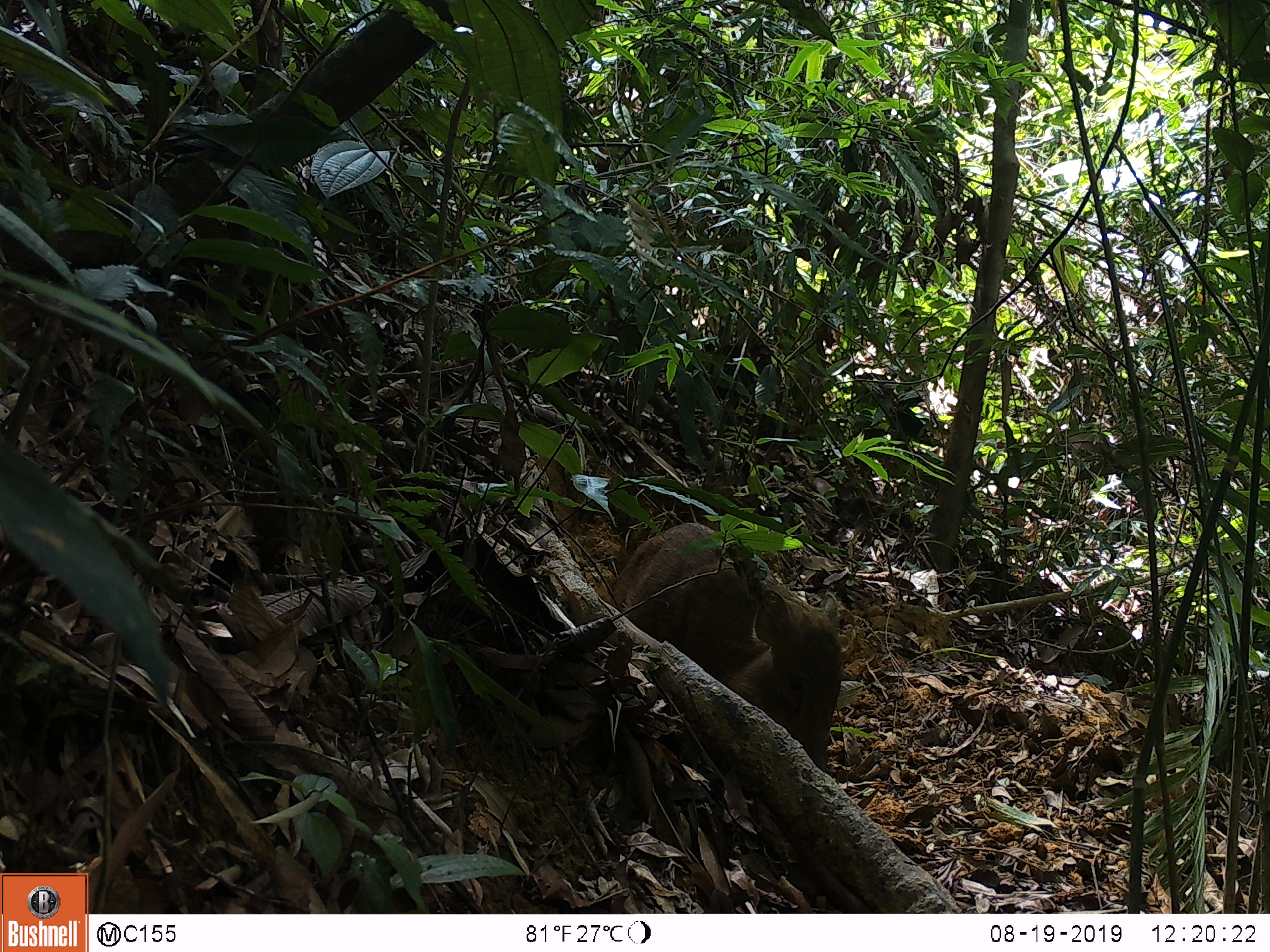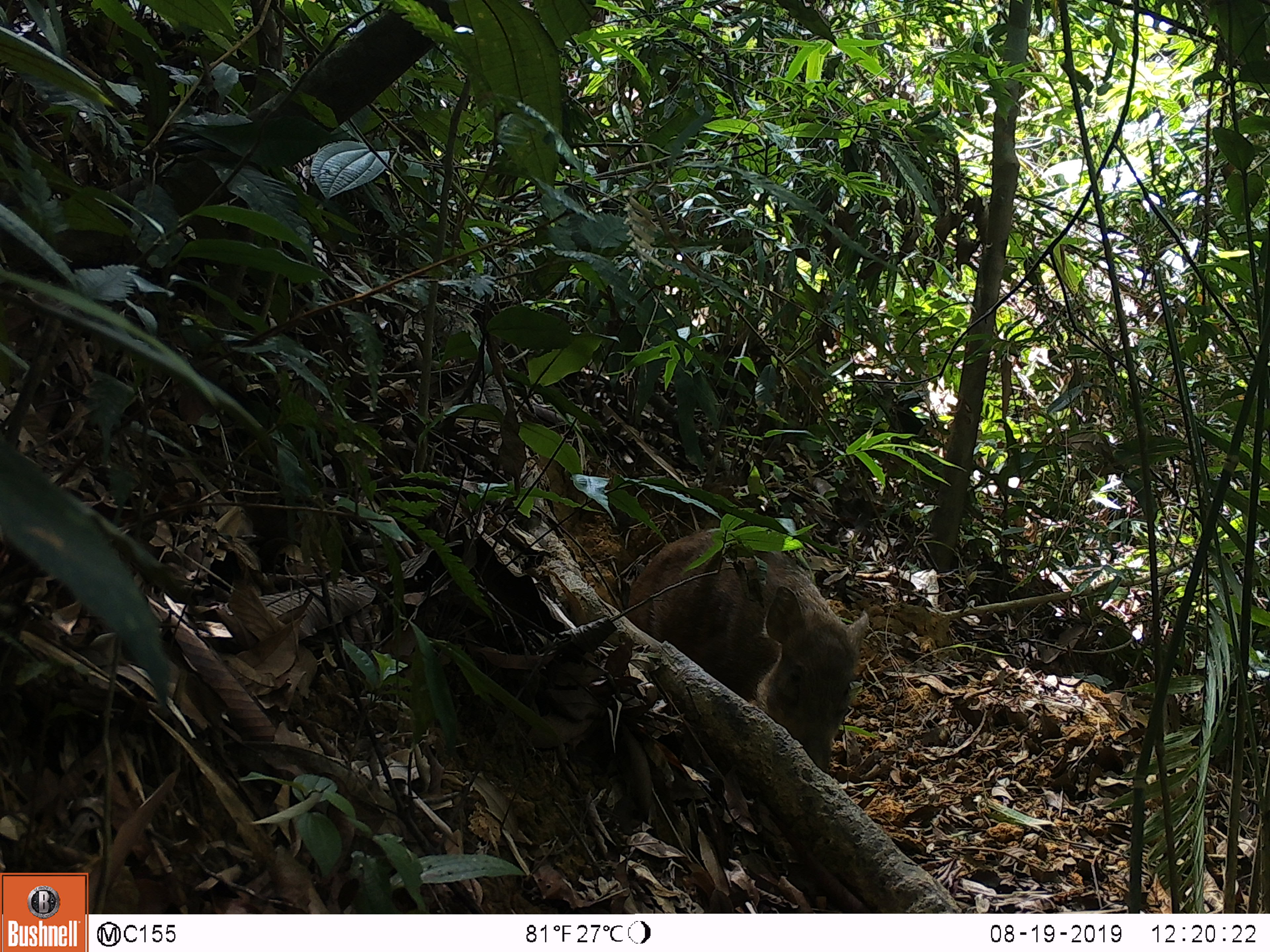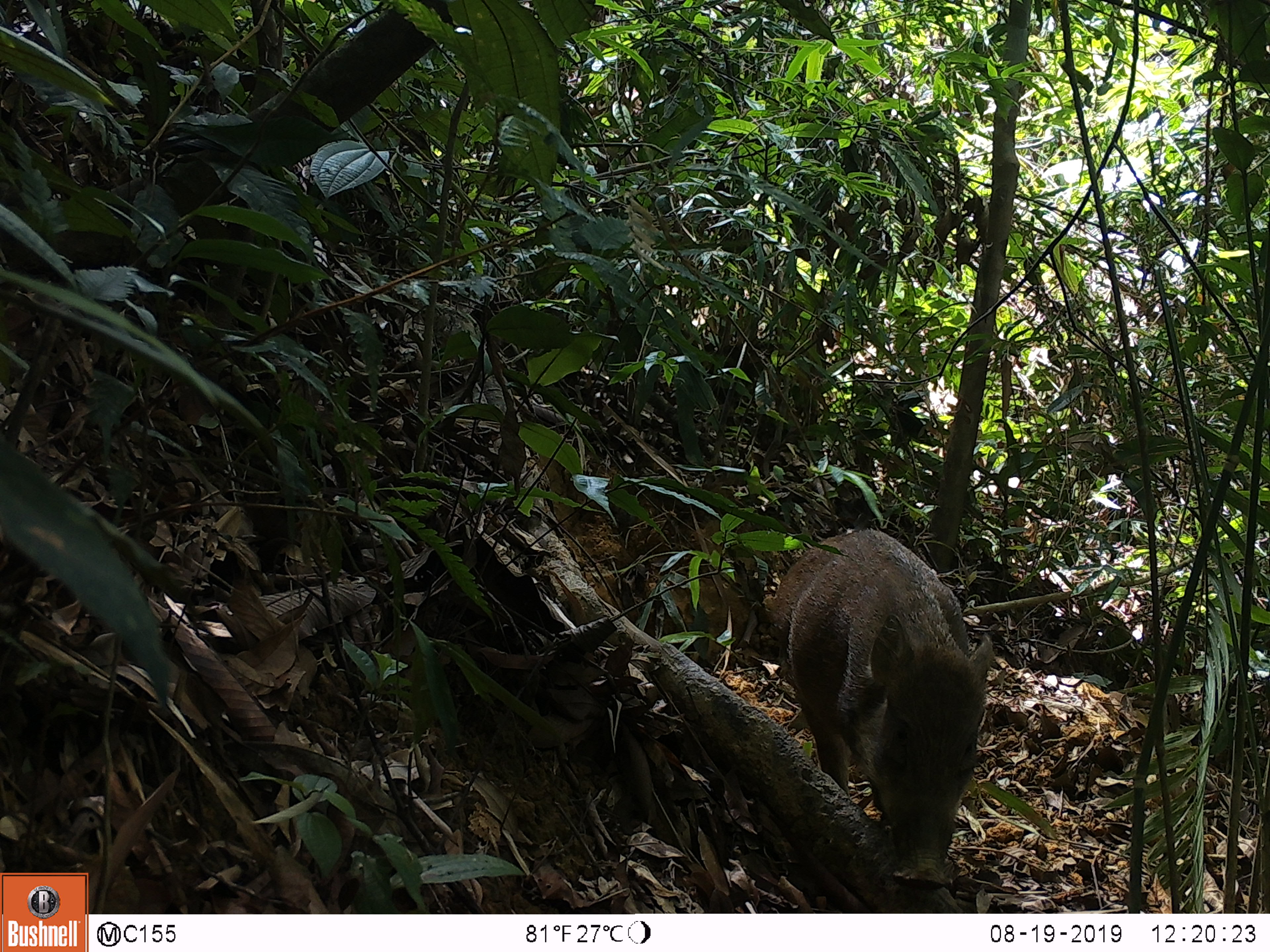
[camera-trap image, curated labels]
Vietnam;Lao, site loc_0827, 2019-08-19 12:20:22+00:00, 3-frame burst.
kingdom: Animalia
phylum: Chordata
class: Mammalia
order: Artiodactyla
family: Suidae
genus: Sus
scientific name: Sus scrofa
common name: eurasian wild pig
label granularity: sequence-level